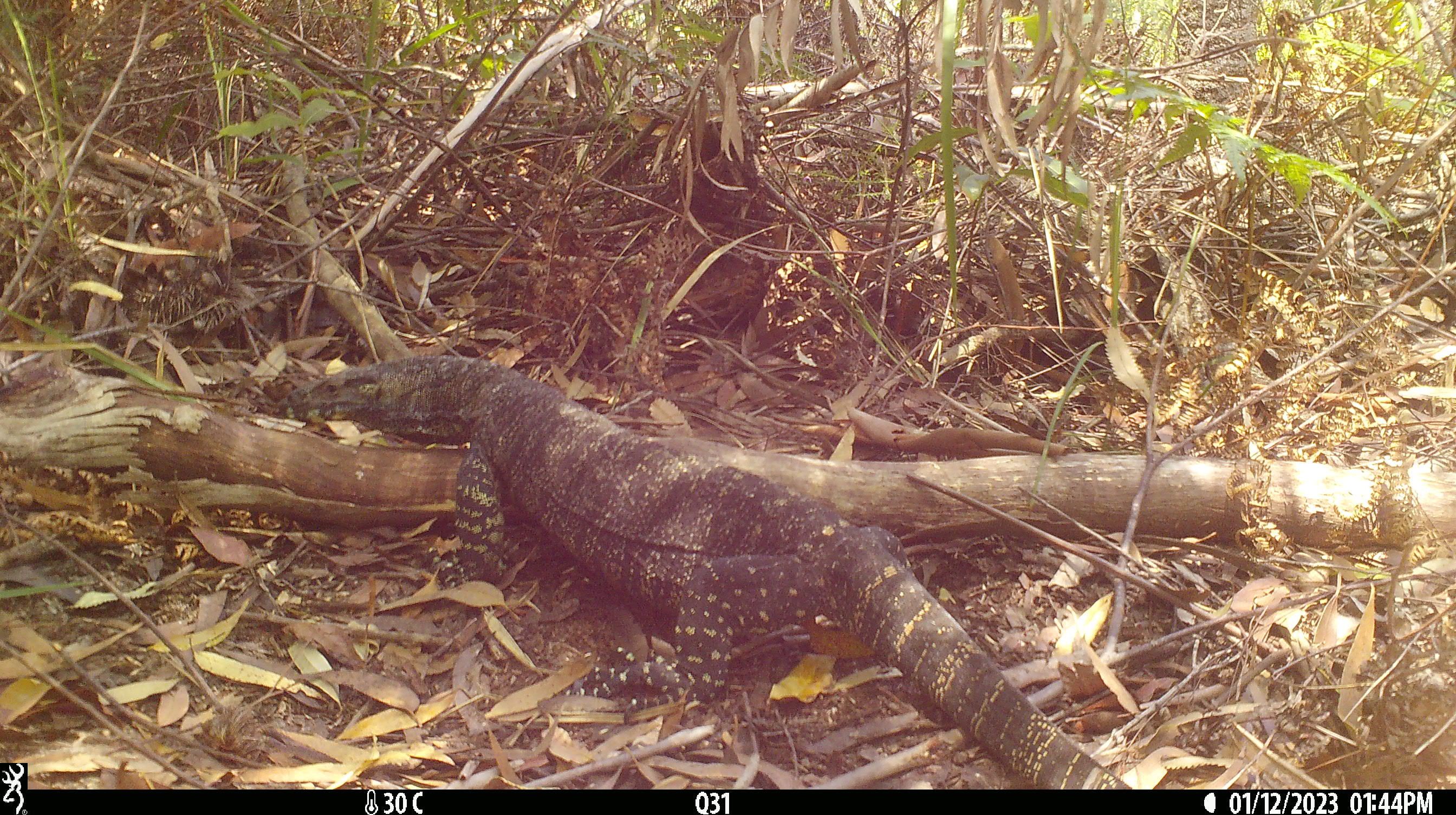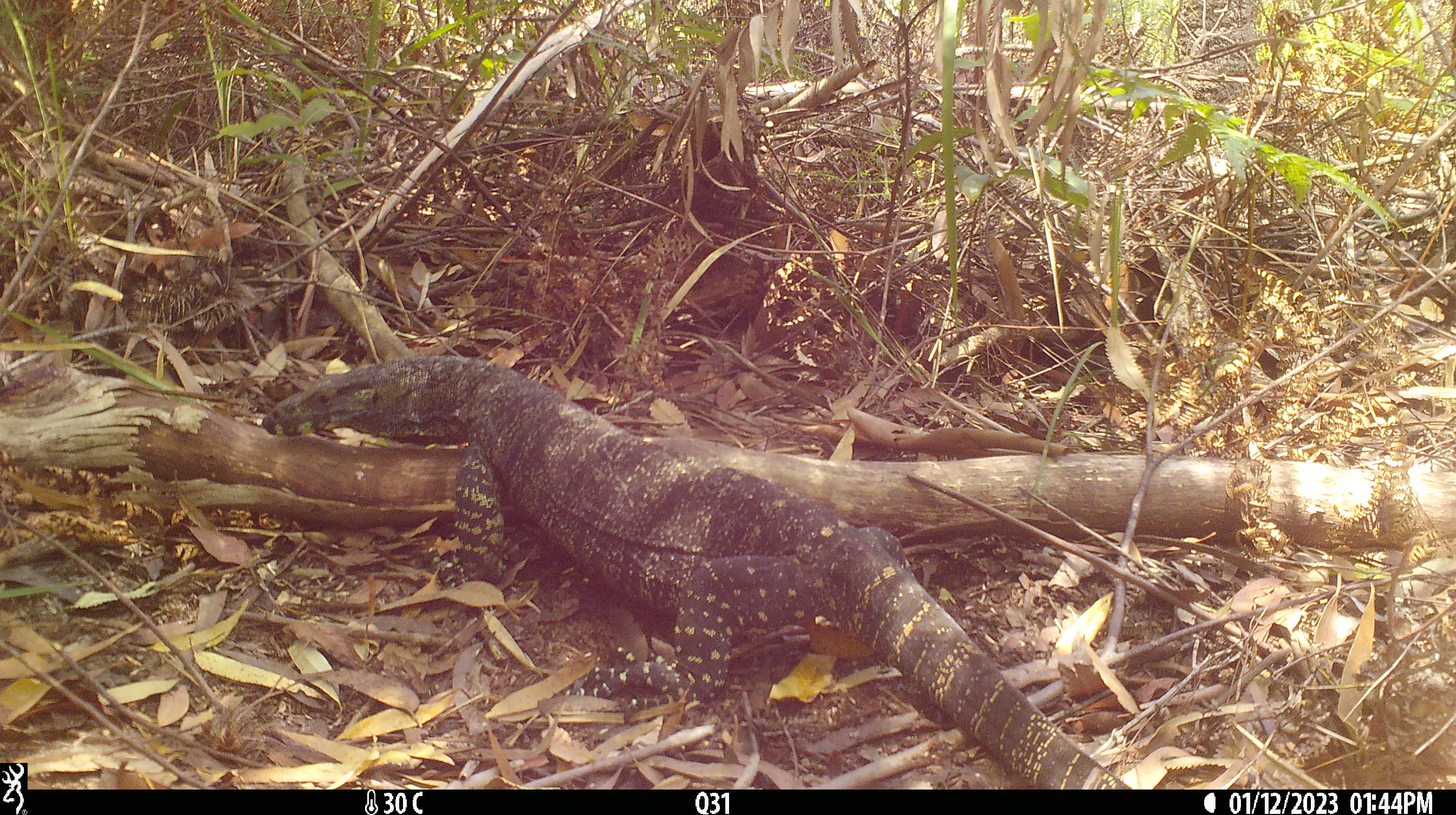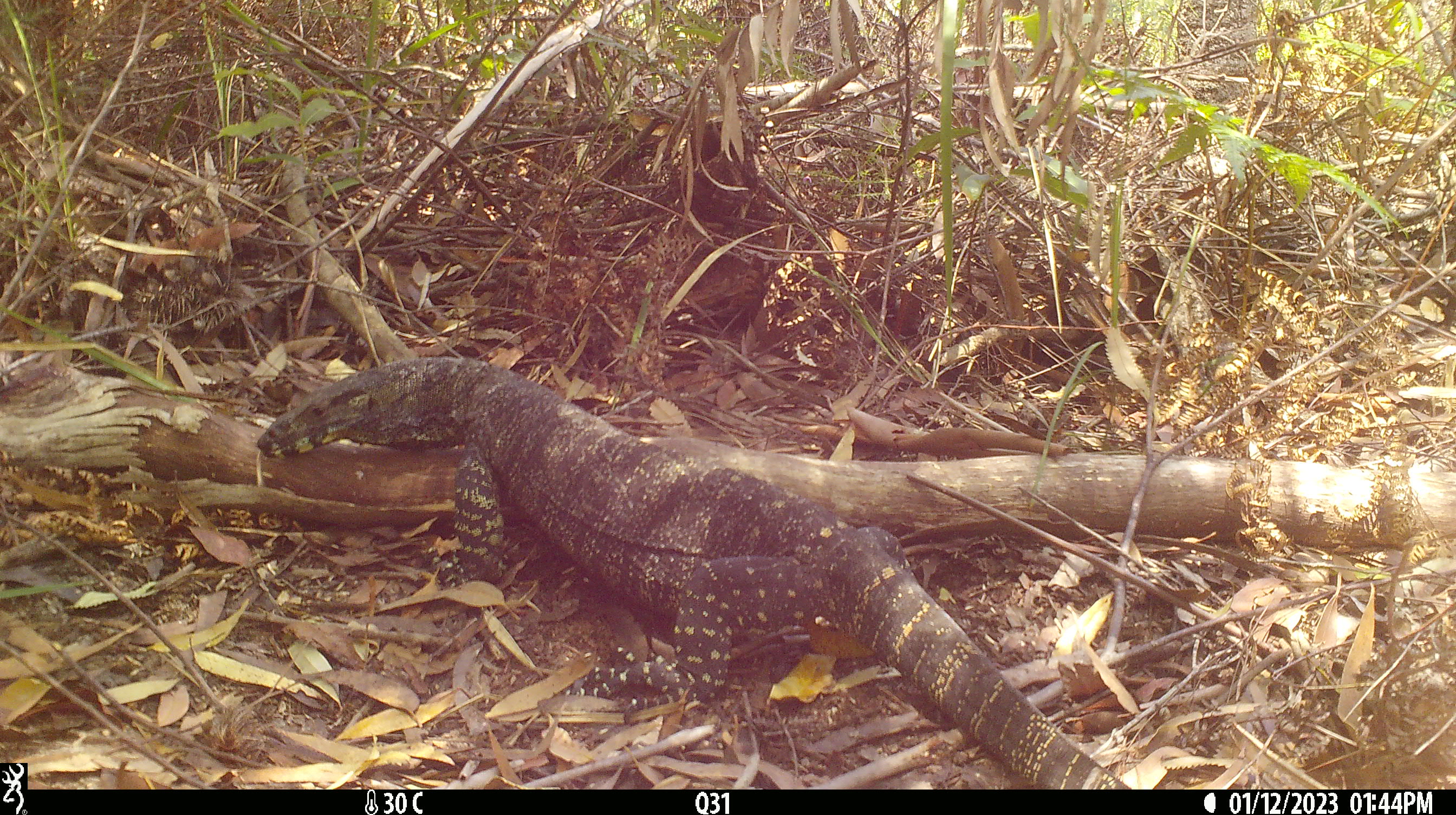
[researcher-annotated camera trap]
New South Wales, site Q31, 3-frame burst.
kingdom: Animalia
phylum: Chordata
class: Reptilia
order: Squamata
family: Varanidae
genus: Varanus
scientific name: Varanus varius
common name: lace monitor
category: goanna